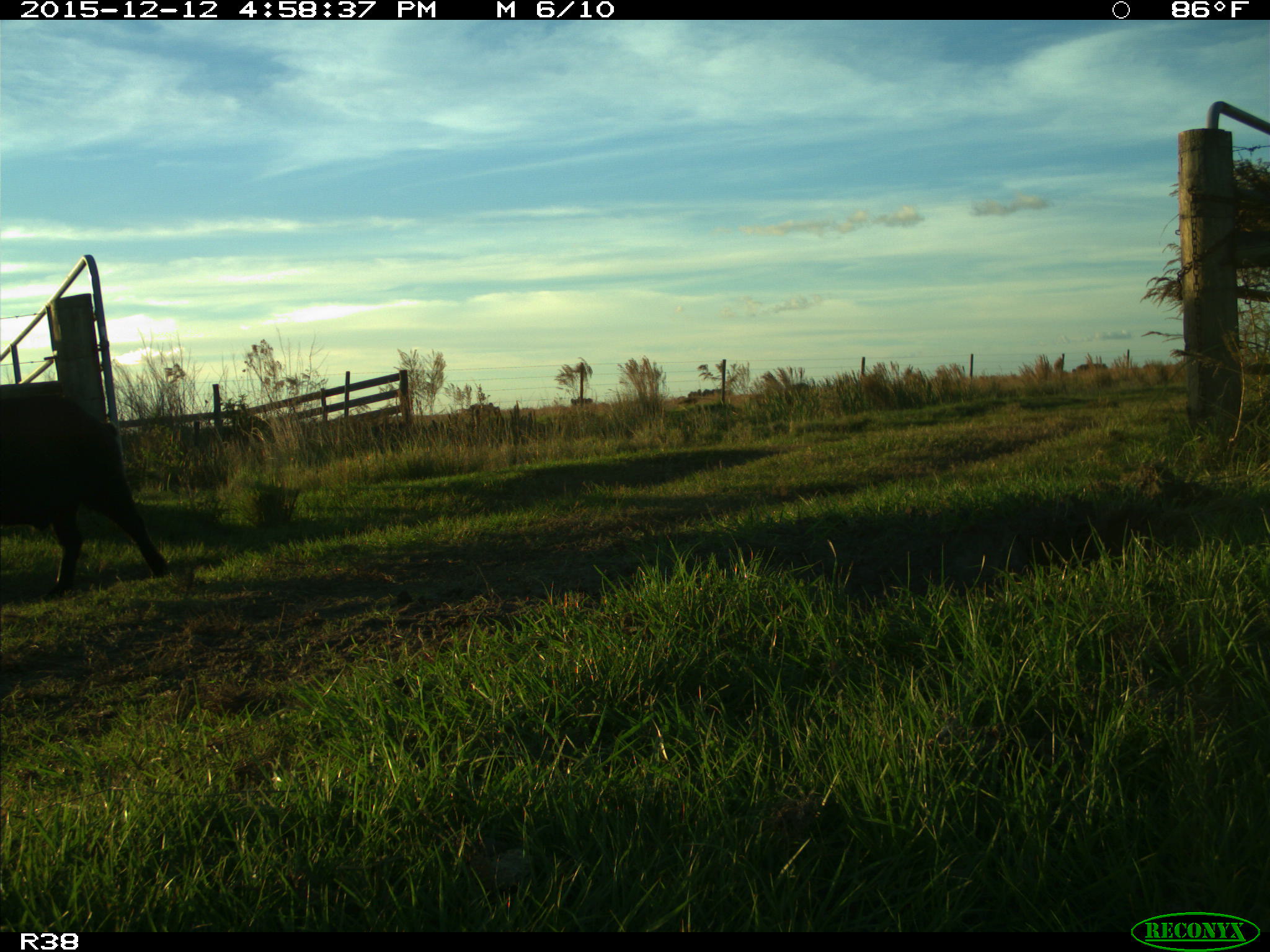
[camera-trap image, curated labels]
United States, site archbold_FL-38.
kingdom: Animalia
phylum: Chordata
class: Mammalia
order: Artiodactyla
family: Suidae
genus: Sus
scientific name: Sus scrofa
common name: wild boar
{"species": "Sus scrofa (wild boar)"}